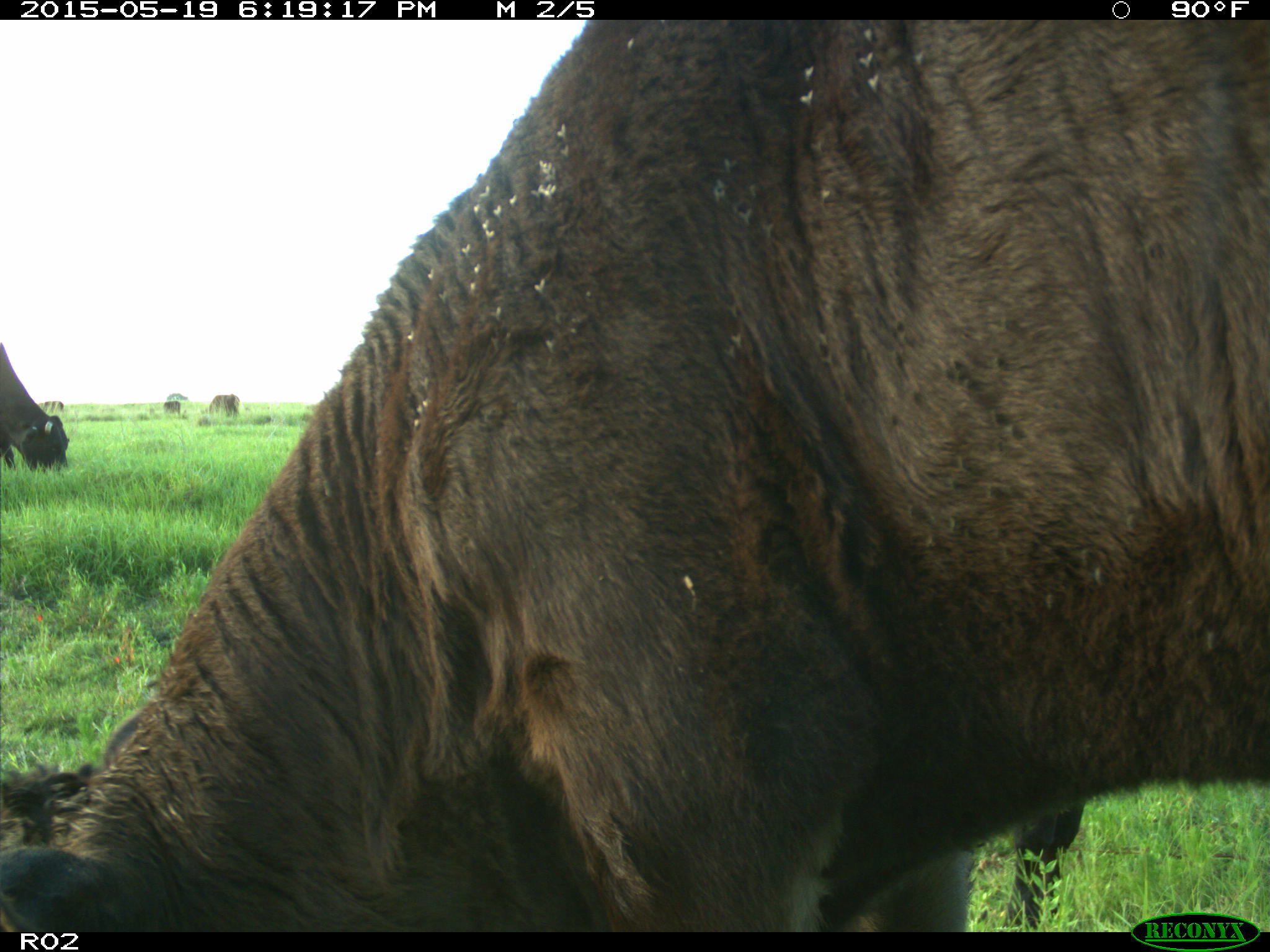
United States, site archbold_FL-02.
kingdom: Animalia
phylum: Chordata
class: Mammalia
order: Artiodactyla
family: Bovidae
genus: Bos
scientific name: Bos taurus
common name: domestic cow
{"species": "Bos taurus (domestic cow)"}